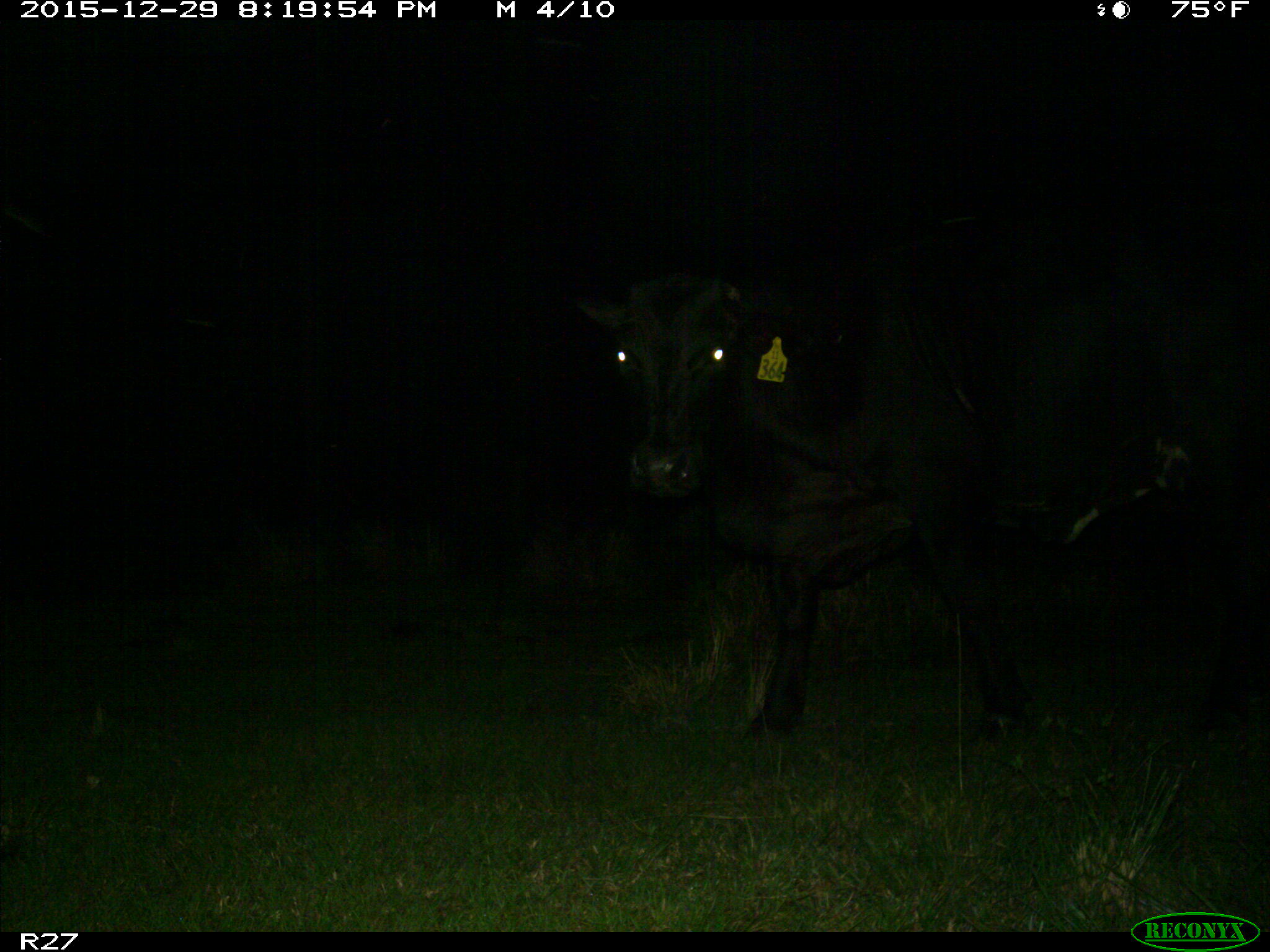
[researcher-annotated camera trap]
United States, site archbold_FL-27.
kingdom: Animalia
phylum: Chordata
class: Mammalia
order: Artiodactyla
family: Bovidae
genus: Bos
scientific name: Bos taurus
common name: domestic cow